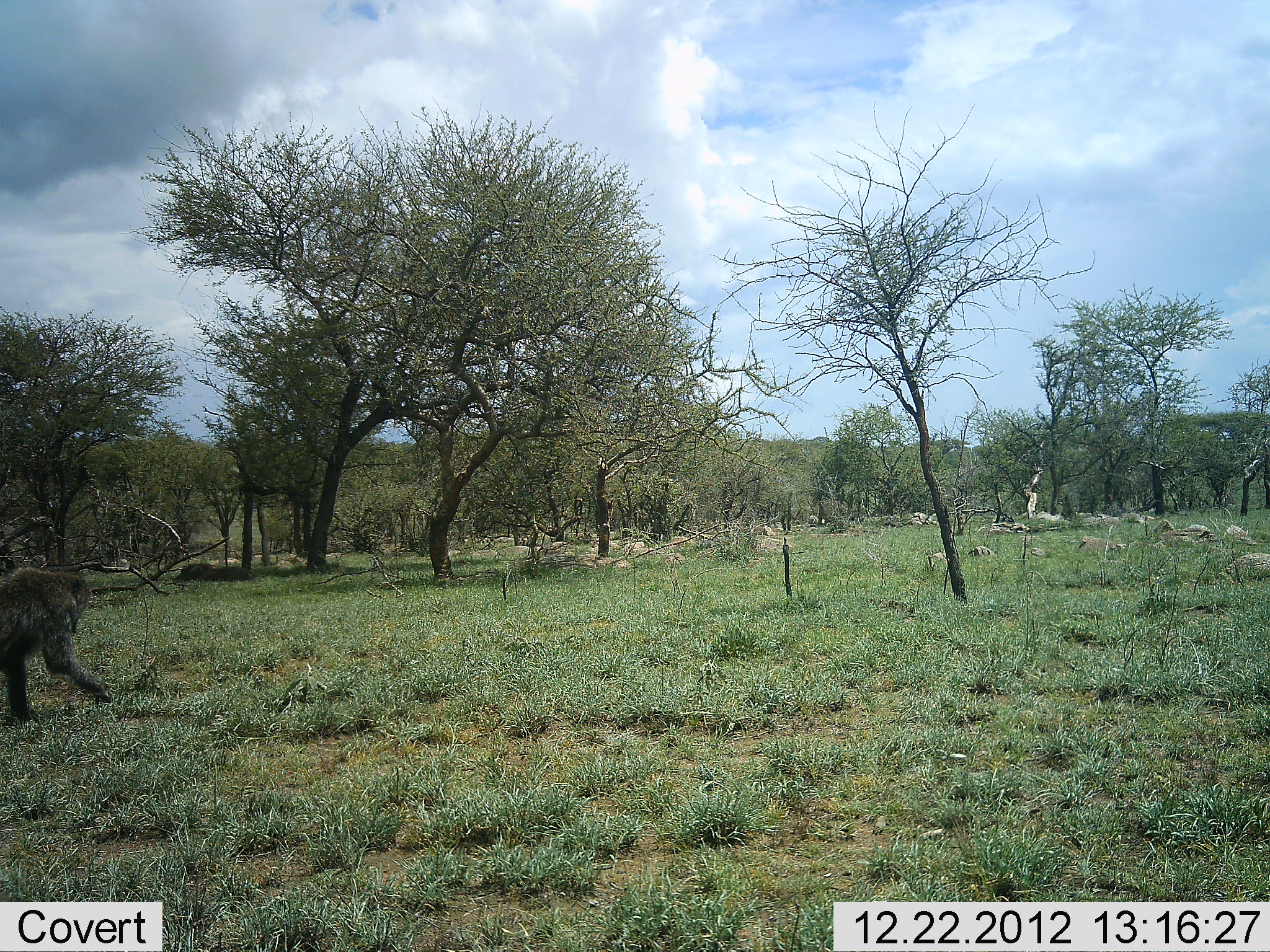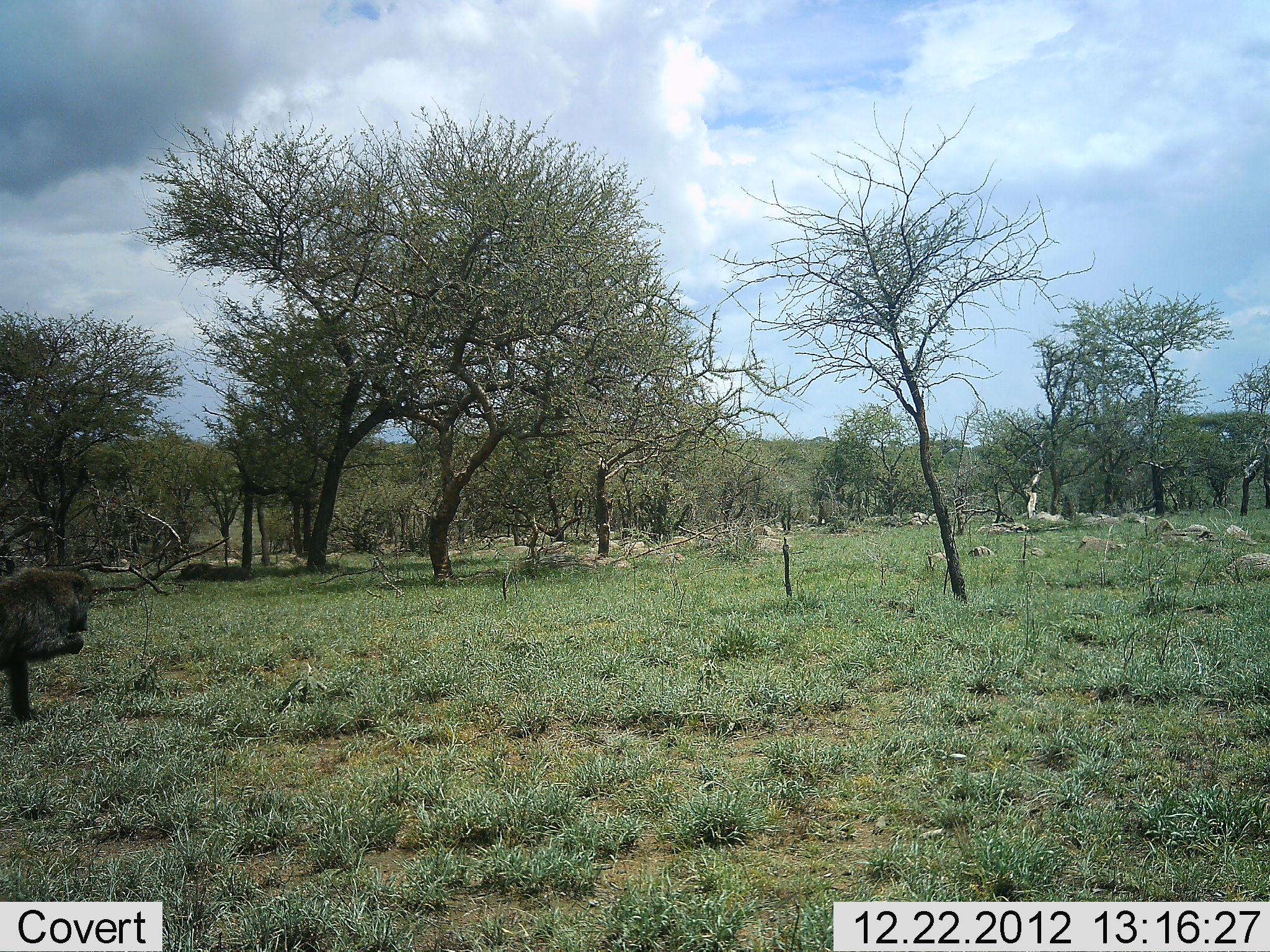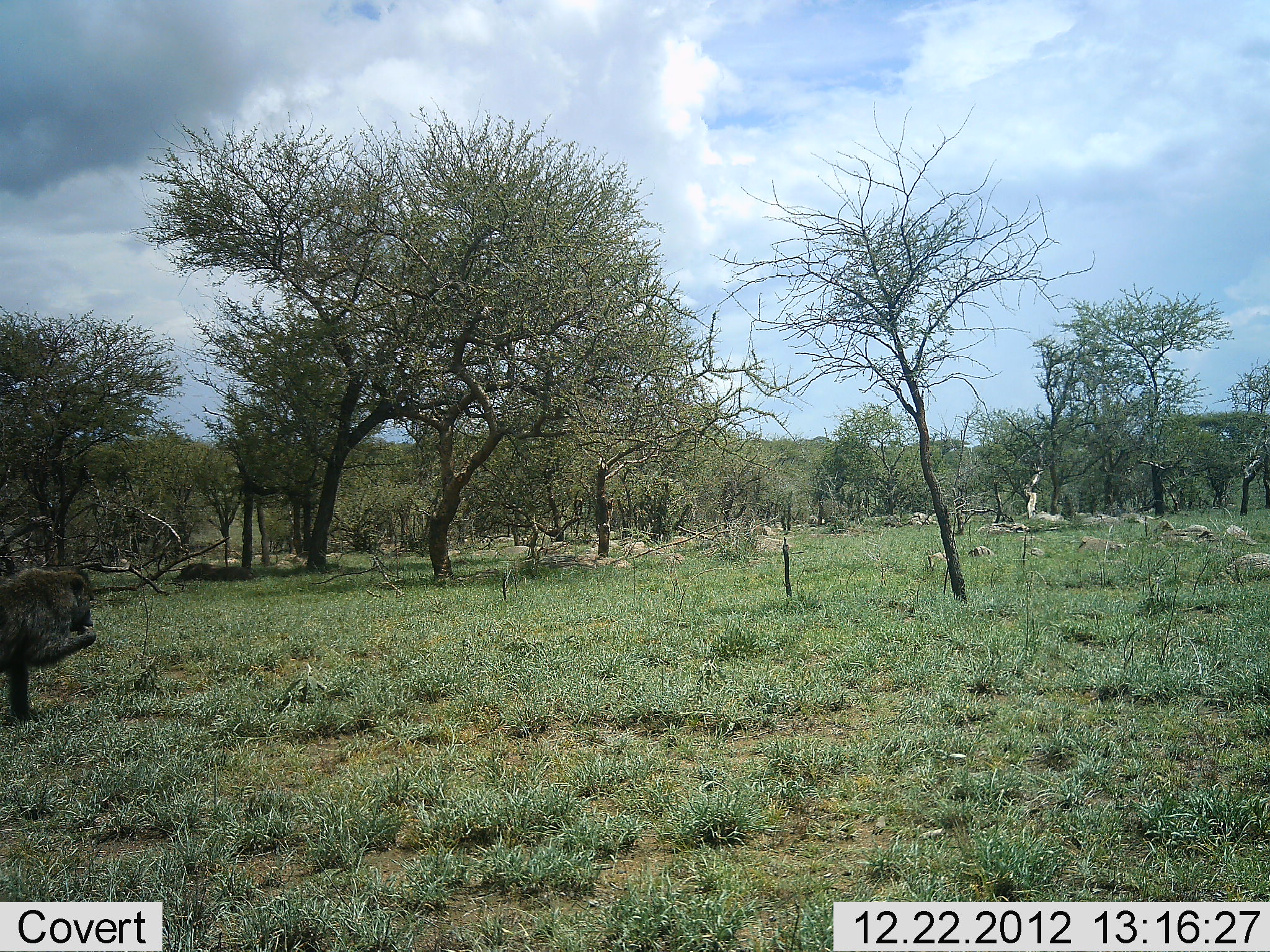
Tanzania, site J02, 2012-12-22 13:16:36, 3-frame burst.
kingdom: Animalia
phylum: Chordata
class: Mammalia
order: Primates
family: Cercopithecidae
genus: Papio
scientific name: Papio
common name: baboon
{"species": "baboon (Papio)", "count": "1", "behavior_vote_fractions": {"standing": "24%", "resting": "0%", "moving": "6%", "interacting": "0%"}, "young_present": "0%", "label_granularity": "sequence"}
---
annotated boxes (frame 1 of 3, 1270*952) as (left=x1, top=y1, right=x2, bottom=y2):
animal: (left=0, top=566, right=112, bottom=724)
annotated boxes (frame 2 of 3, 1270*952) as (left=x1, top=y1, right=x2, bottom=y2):
animal: (left=0, top=568, right=95, bottom=725)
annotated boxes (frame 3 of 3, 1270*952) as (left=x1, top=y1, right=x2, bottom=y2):
animal: (left=0, top=565, right=97, bottom=722)